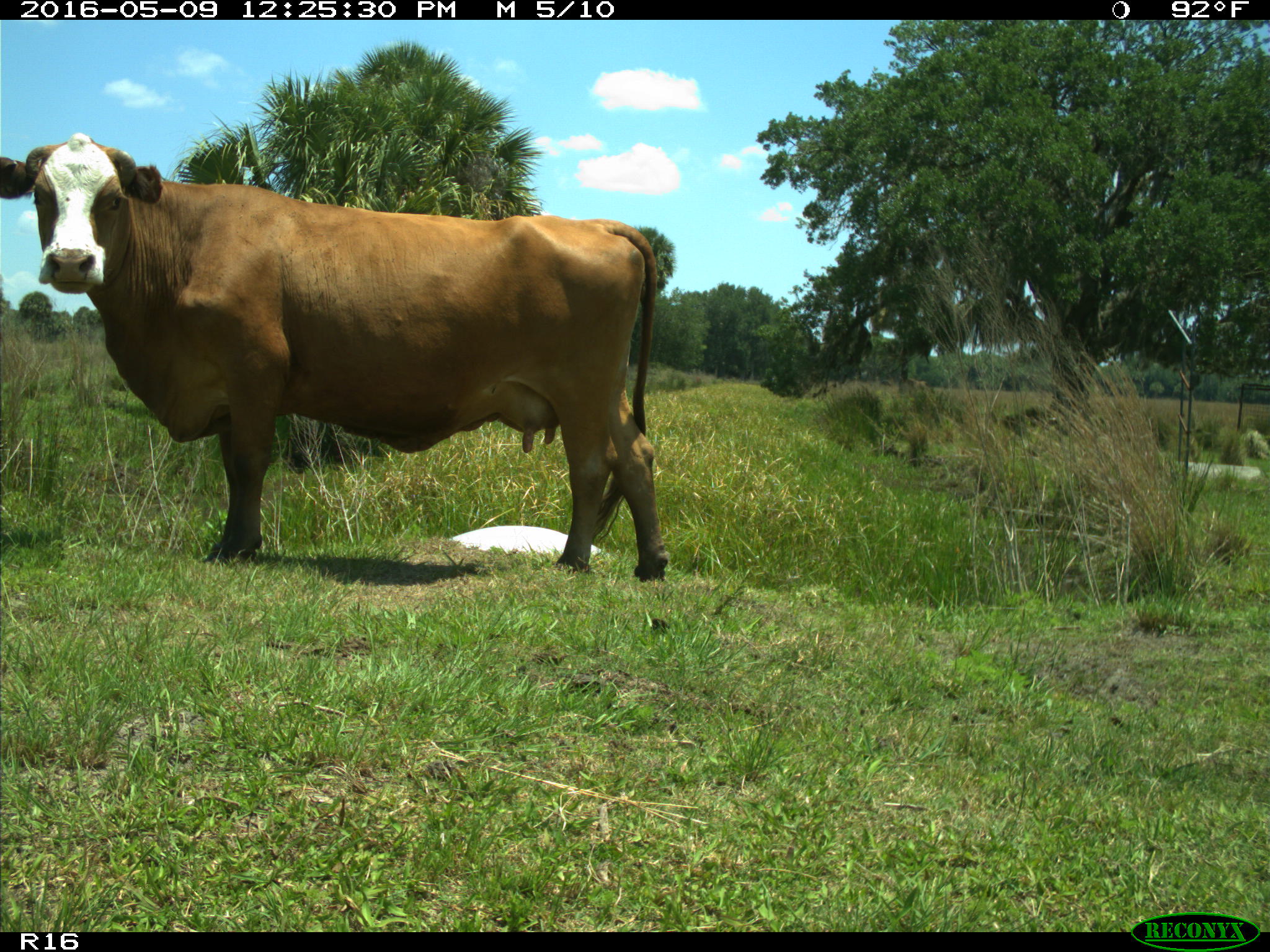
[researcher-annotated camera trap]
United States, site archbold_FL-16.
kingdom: Animalia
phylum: Chordata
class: Mammalia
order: Artiodactyla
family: Bovidae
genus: Bos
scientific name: Bos taurus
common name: domestic cow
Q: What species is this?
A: Bos taurus (domestic cow).